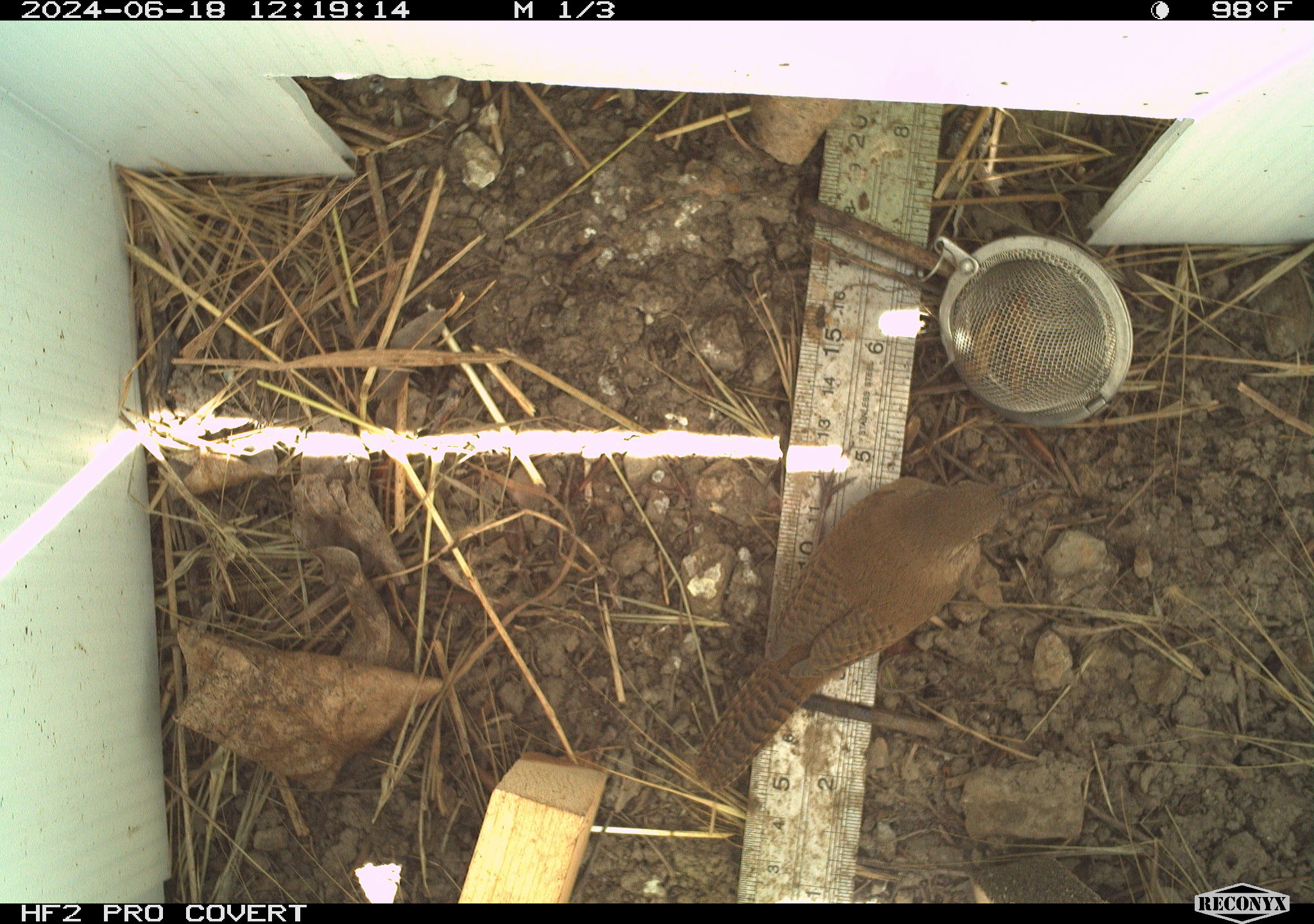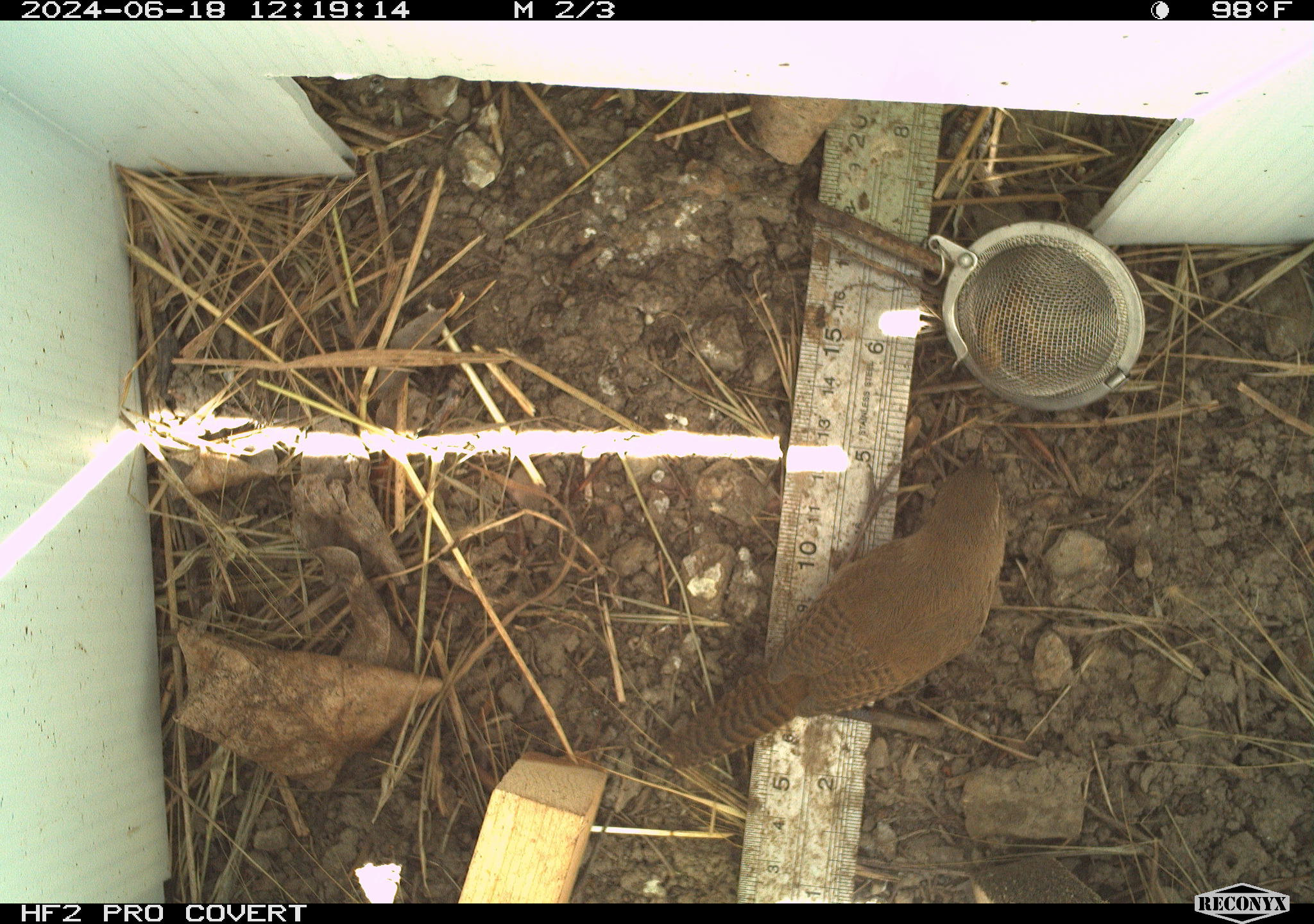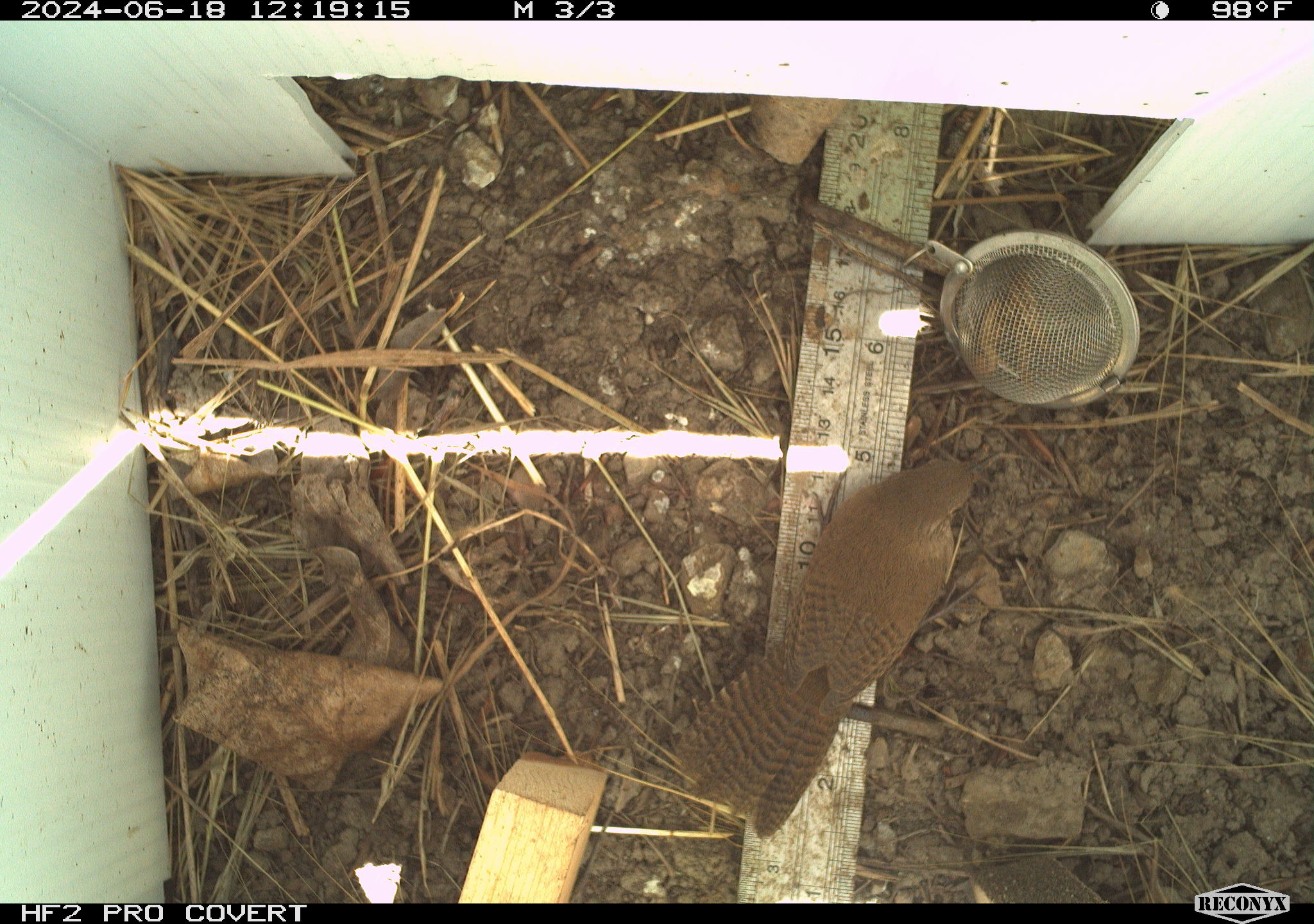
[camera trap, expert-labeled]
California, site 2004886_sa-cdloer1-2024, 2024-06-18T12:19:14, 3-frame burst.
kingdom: Animalia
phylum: Chordata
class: Aves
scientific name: Aves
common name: bird